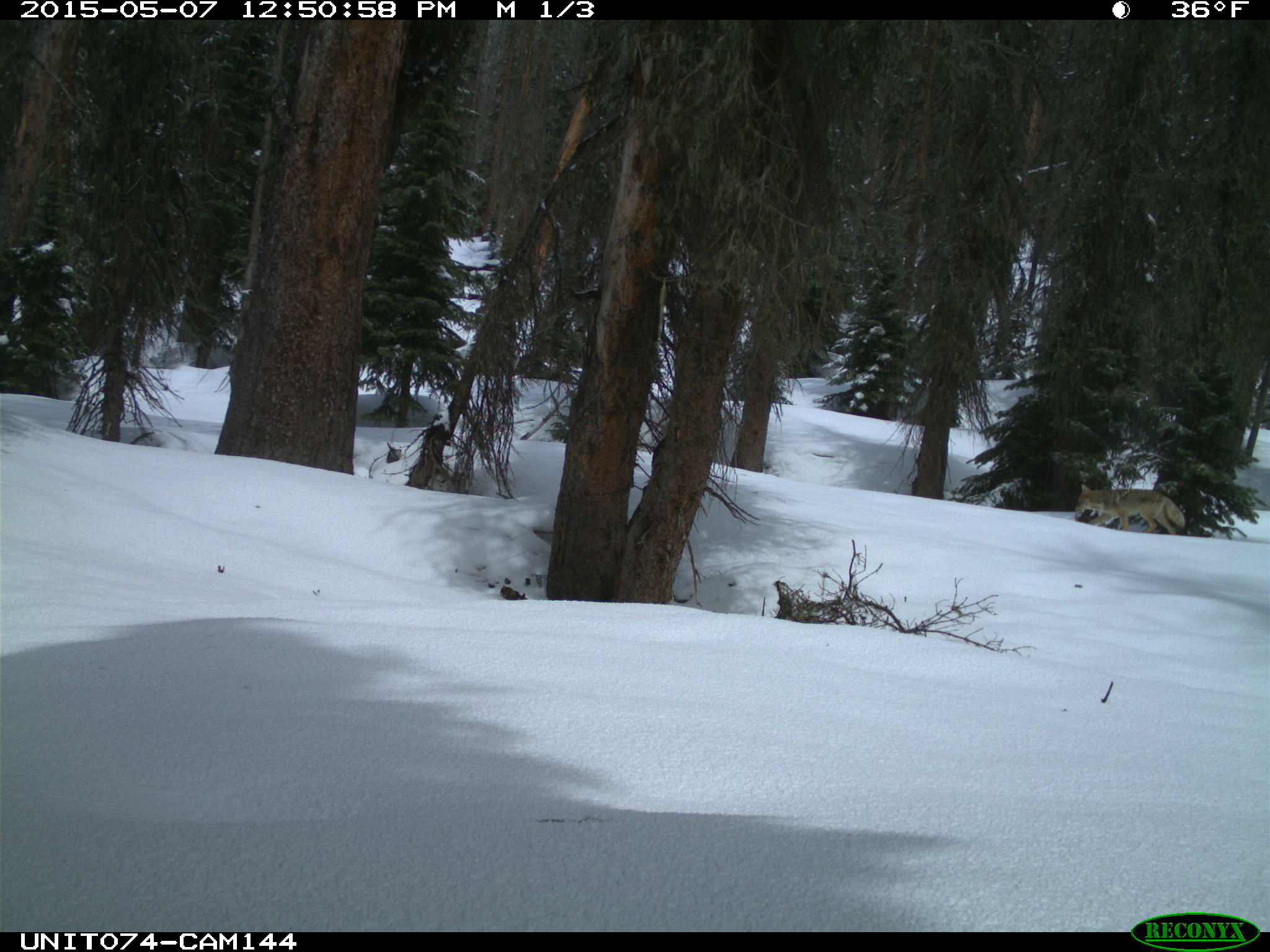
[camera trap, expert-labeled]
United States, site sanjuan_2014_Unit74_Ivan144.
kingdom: Animalia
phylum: Chordata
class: Mammalia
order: Carnivora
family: Canidae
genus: Canis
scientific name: Canis latrans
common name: coyote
Canis latrans (coyote).